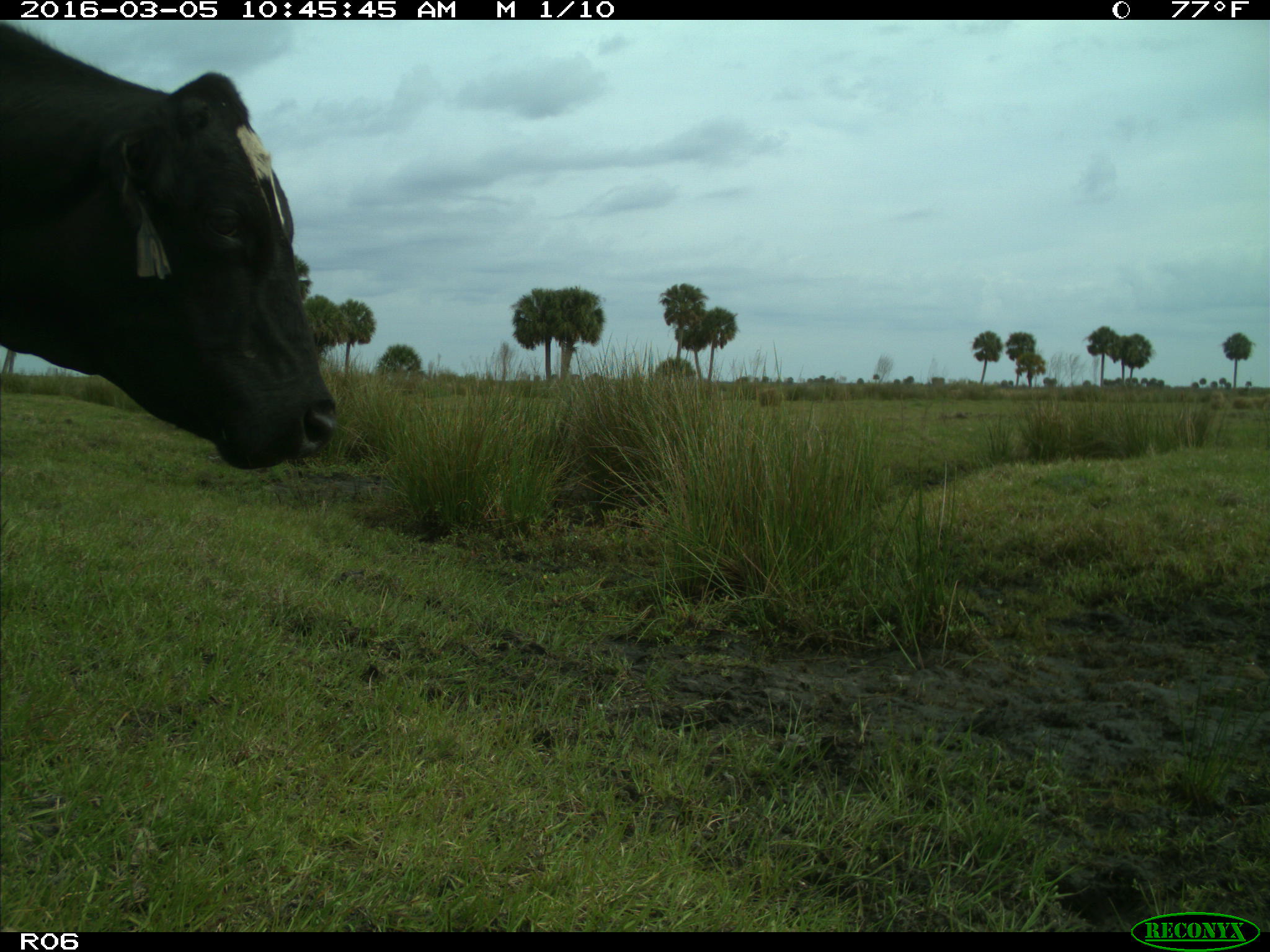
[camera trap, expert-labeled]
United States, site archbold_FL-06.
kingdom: Animalia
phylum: Chordata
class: Mammalia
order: Artiodactyla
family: Bovidae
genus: Bos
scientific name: Bos taurus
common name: domestic cow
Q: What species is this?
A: Bos taurus (domestic cow).